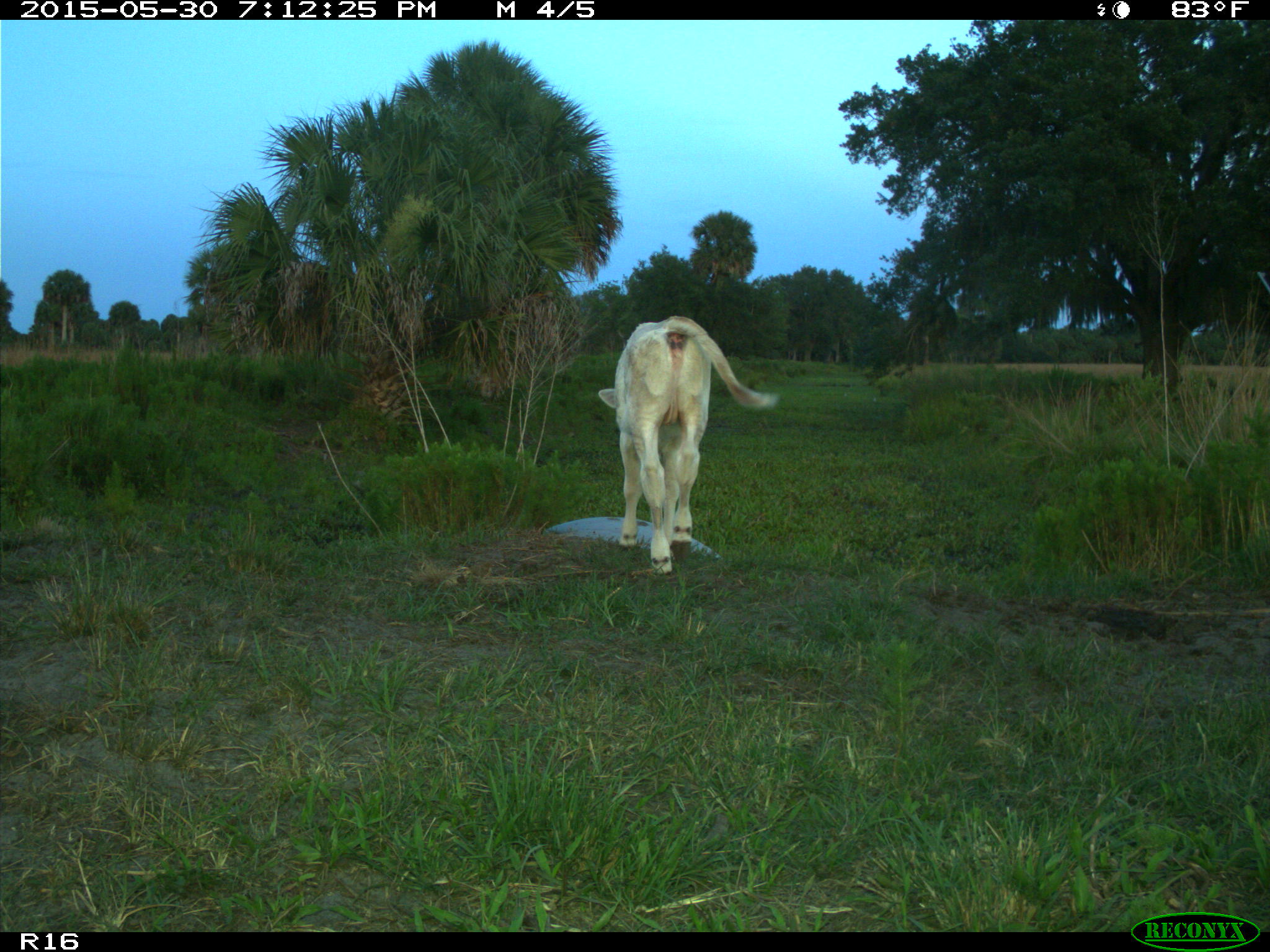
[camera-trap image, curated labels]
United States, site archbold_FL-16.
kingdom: Animalia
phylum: Chordata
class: Mammalia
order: Artiodactyla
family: Bovidae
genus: Bos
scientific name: Bos taurus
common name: domestic cow